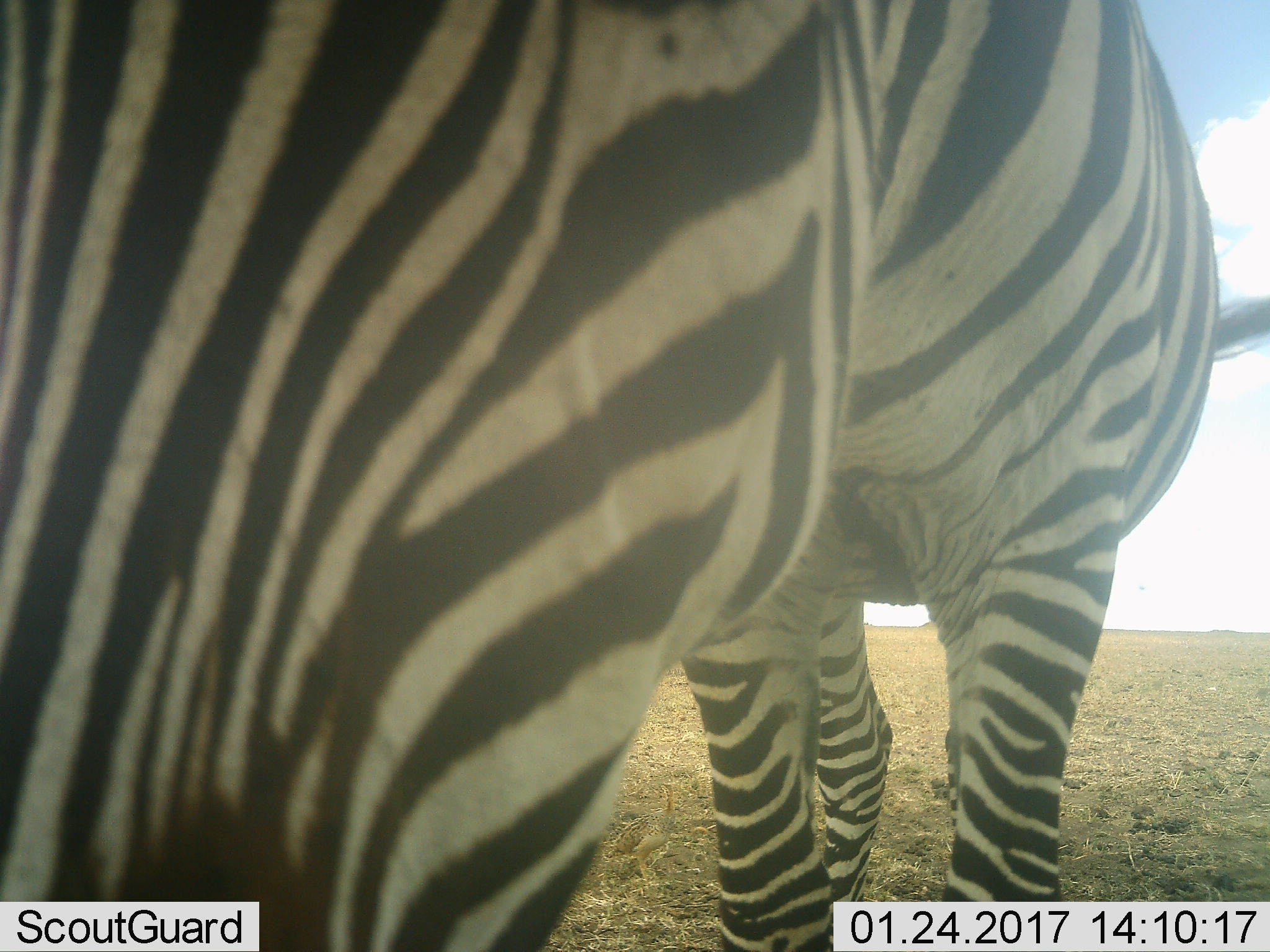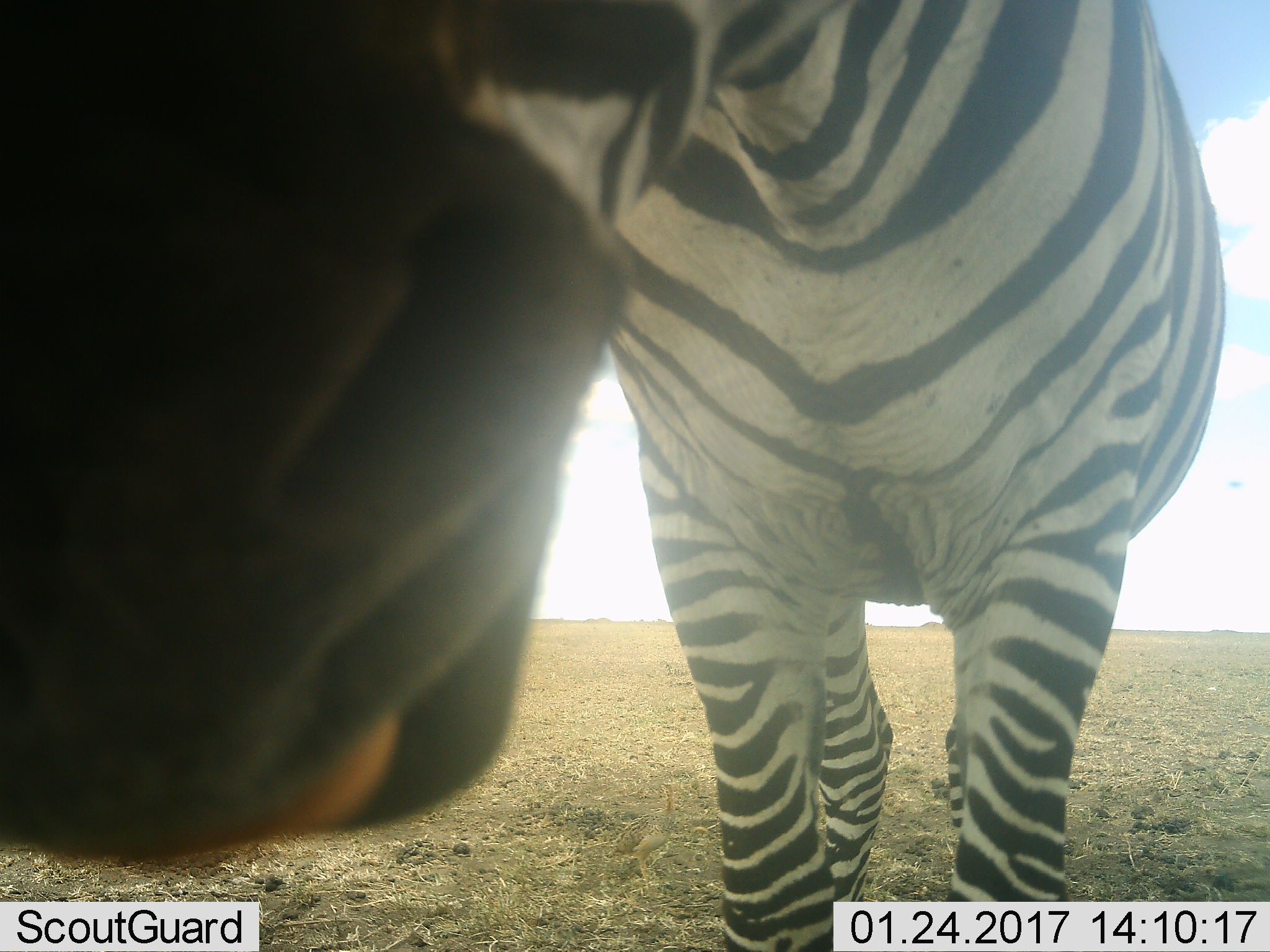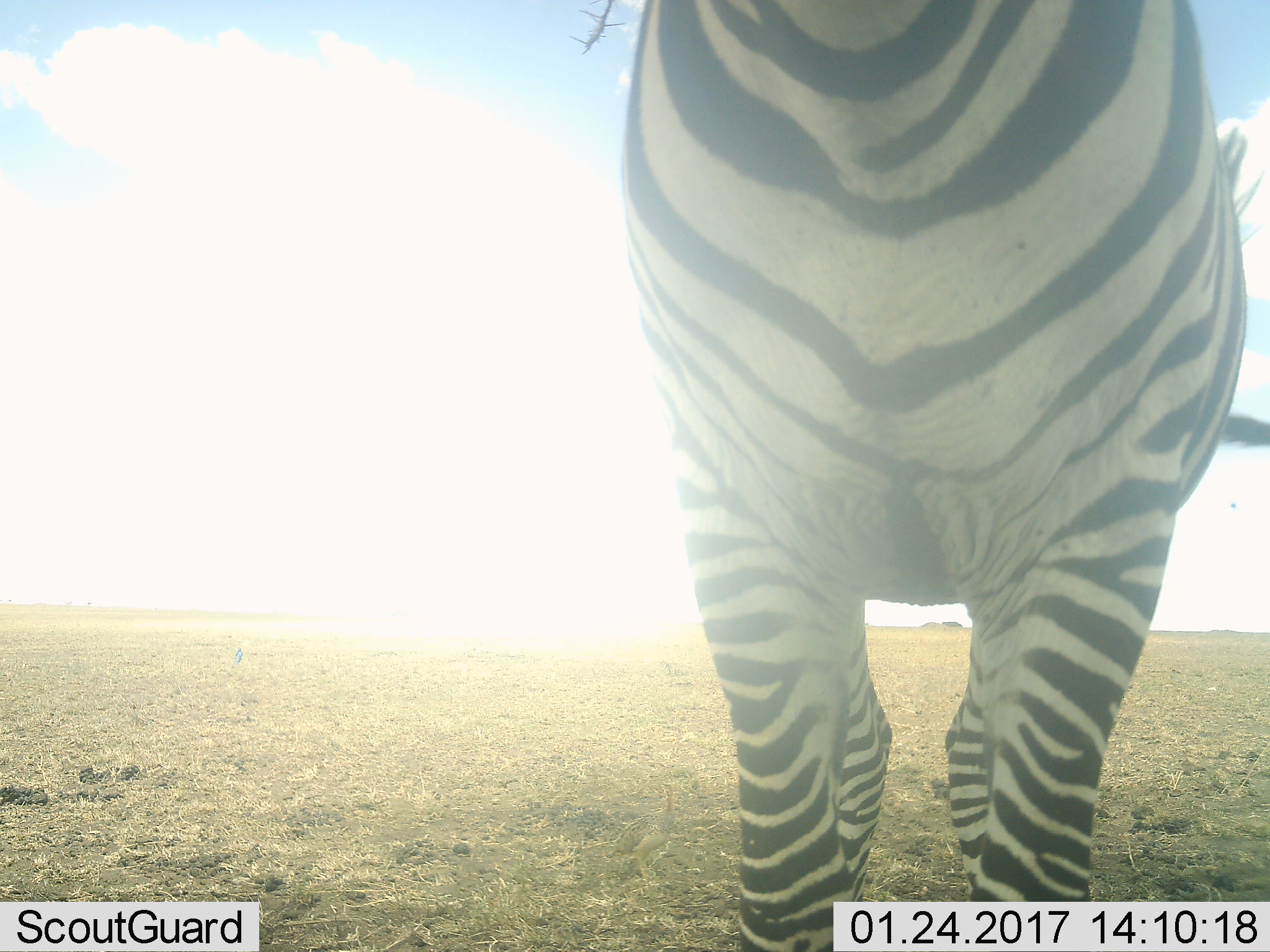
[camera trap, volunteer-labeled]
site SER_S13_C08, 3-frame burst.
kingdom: Animalia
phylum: Chordata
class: Mammalia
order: Perissodactyla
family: Equidae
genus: Equus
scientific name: Equus quagga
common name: plains zebra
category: zebraplains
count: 1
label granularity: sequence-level